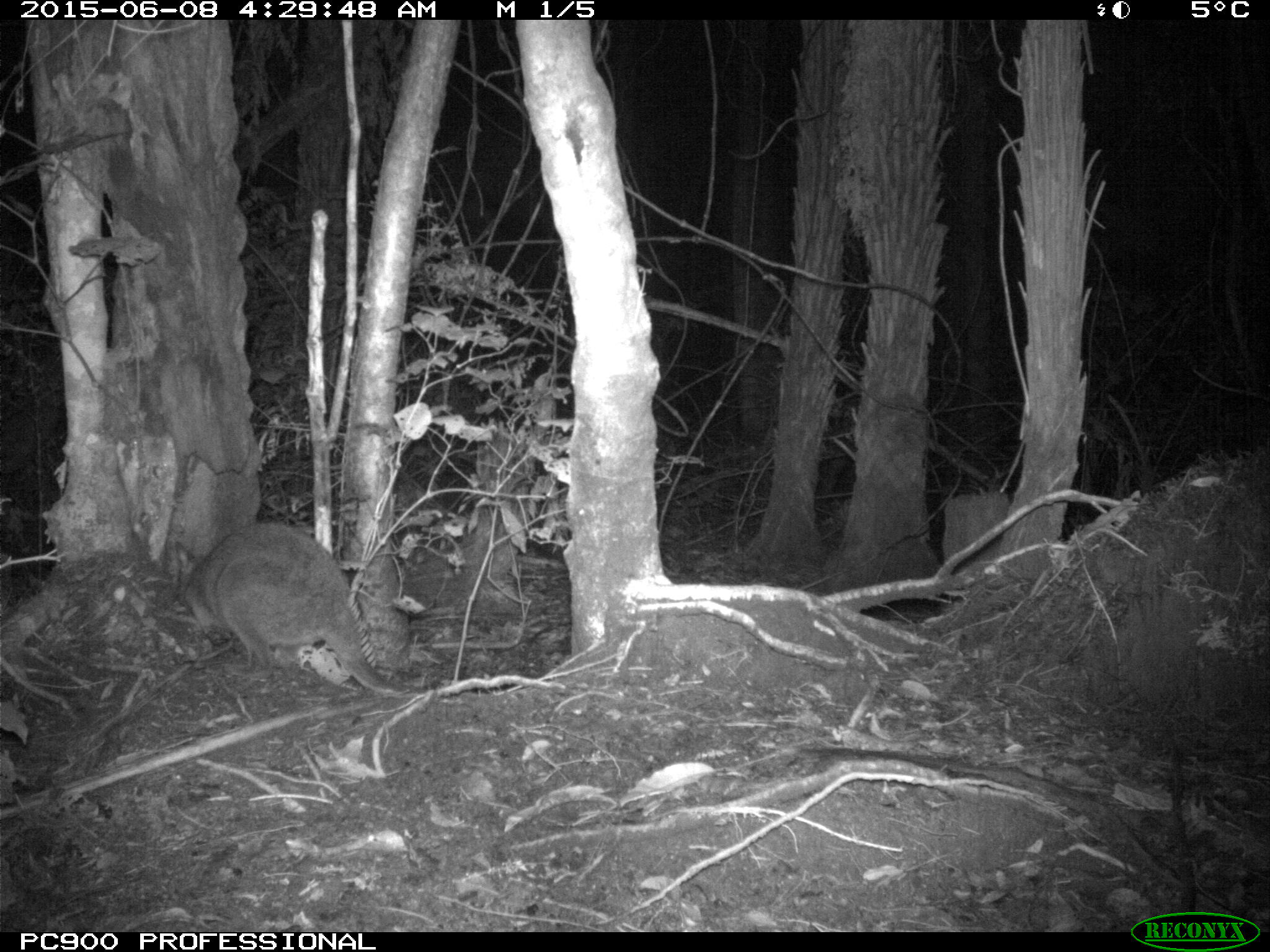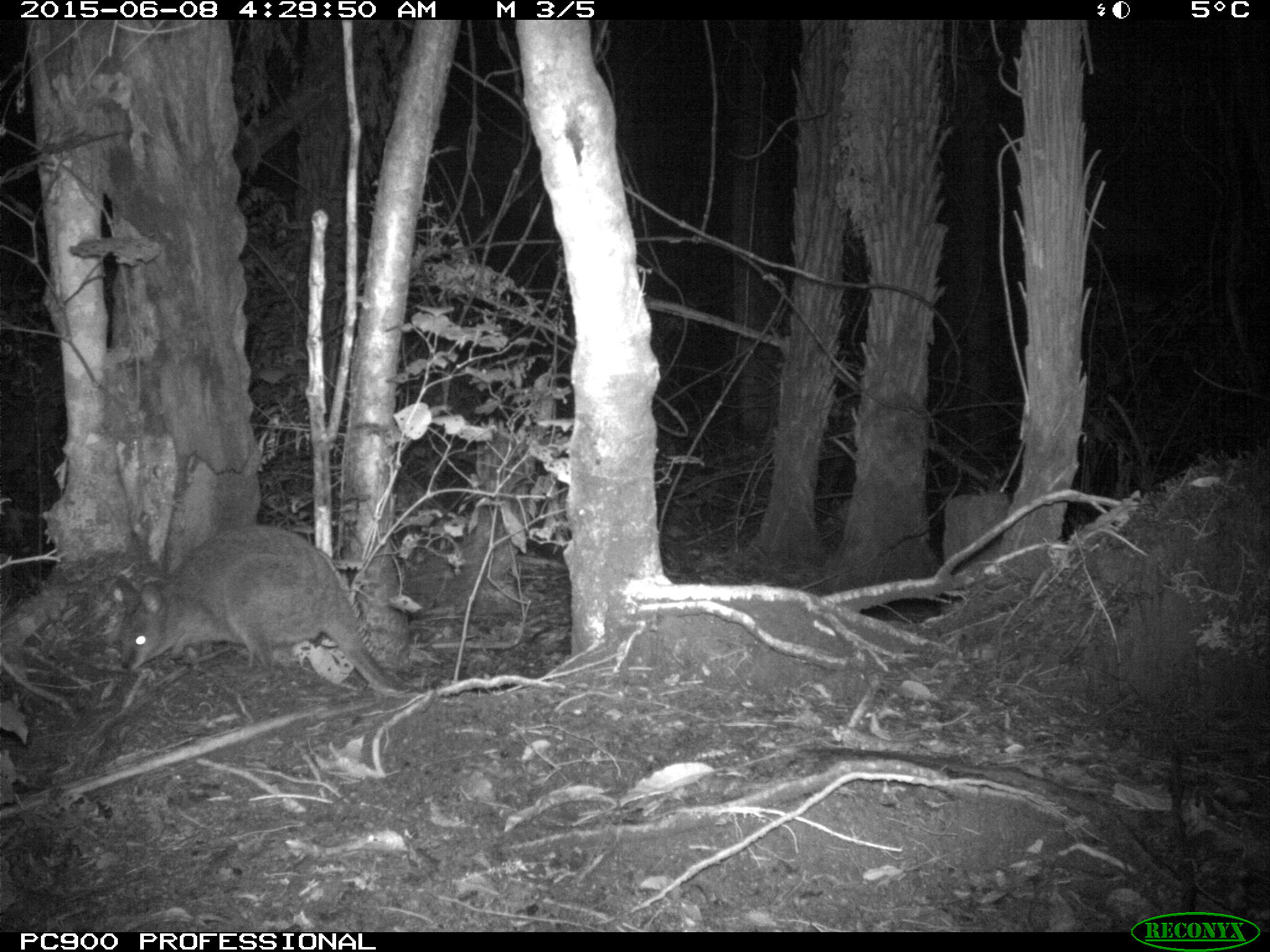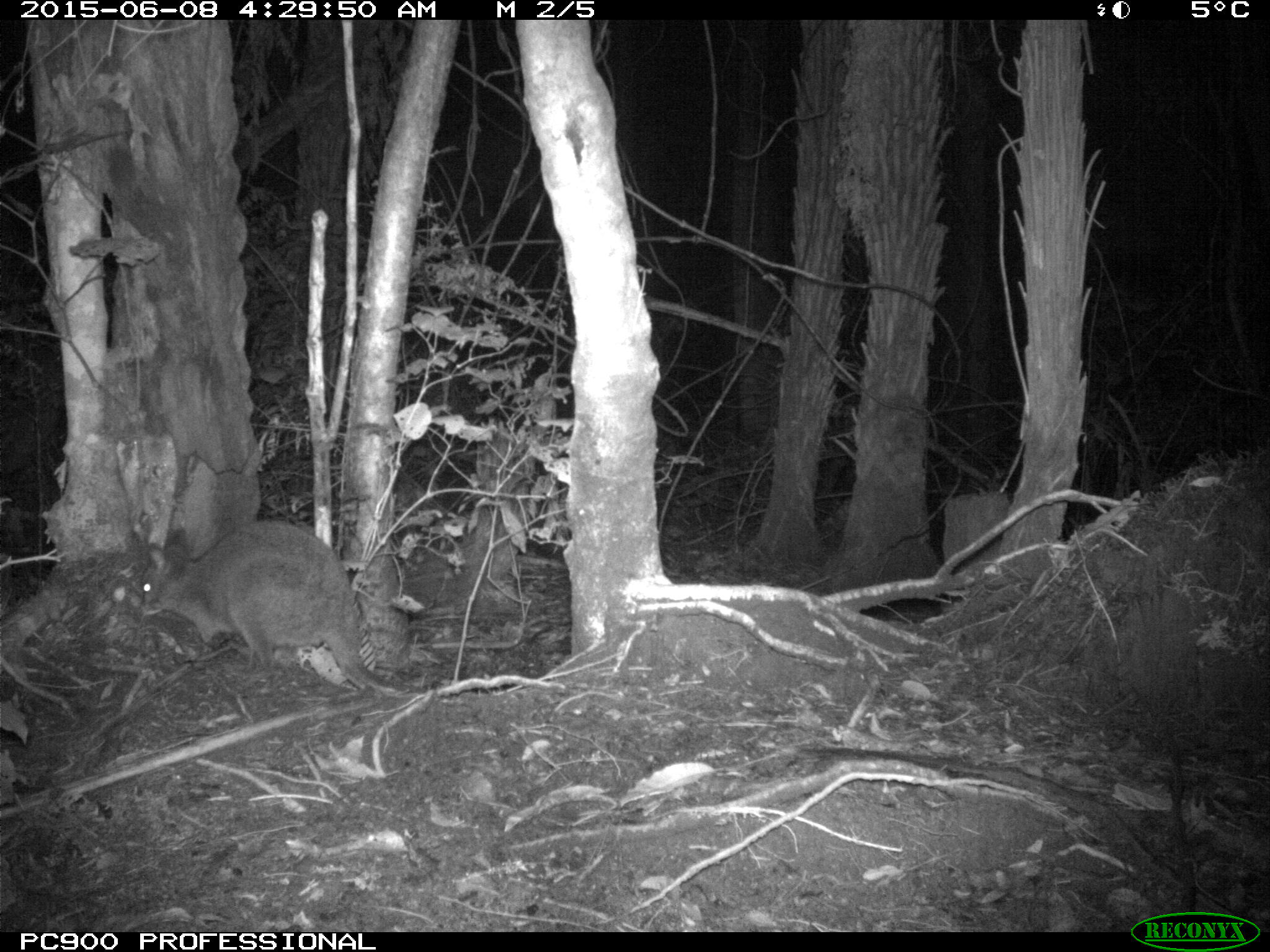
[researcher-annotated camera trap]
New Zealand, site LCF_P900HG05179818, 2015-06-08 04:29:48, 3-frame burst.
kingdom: Animalia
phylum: Chordata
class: Mammalia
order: Diprotodontia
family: Macropodidae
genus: Notamacropus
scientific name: Notamacropus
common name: wallaby